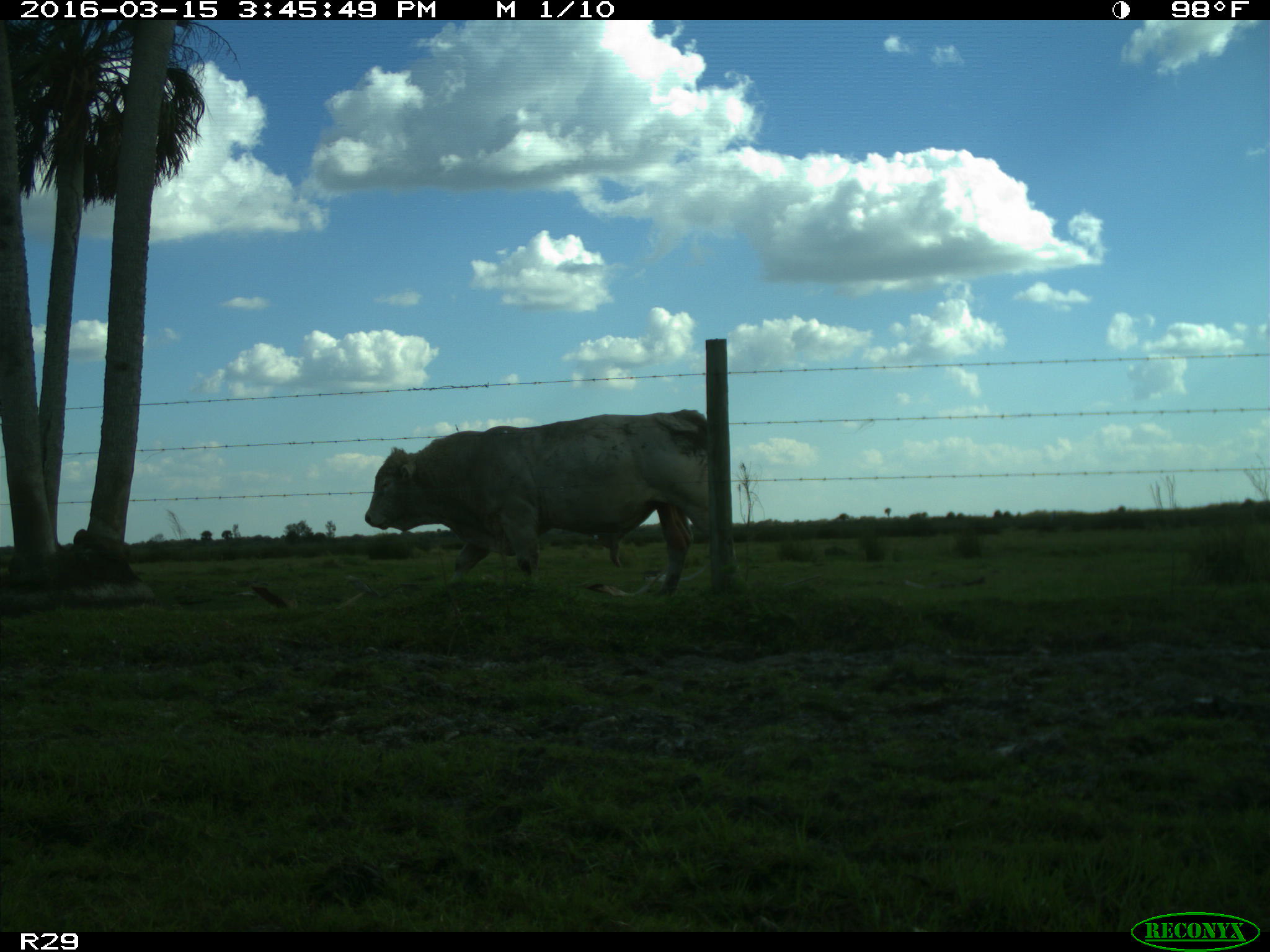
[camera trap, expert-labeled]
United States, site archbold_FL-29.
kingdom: Animalia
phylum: Chordata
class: Mammalia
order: Artiodactyla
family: Bovidae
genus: Bos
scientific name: Bos taurus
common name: domestic cow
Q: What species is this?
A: Bos taurus (domestic cow).